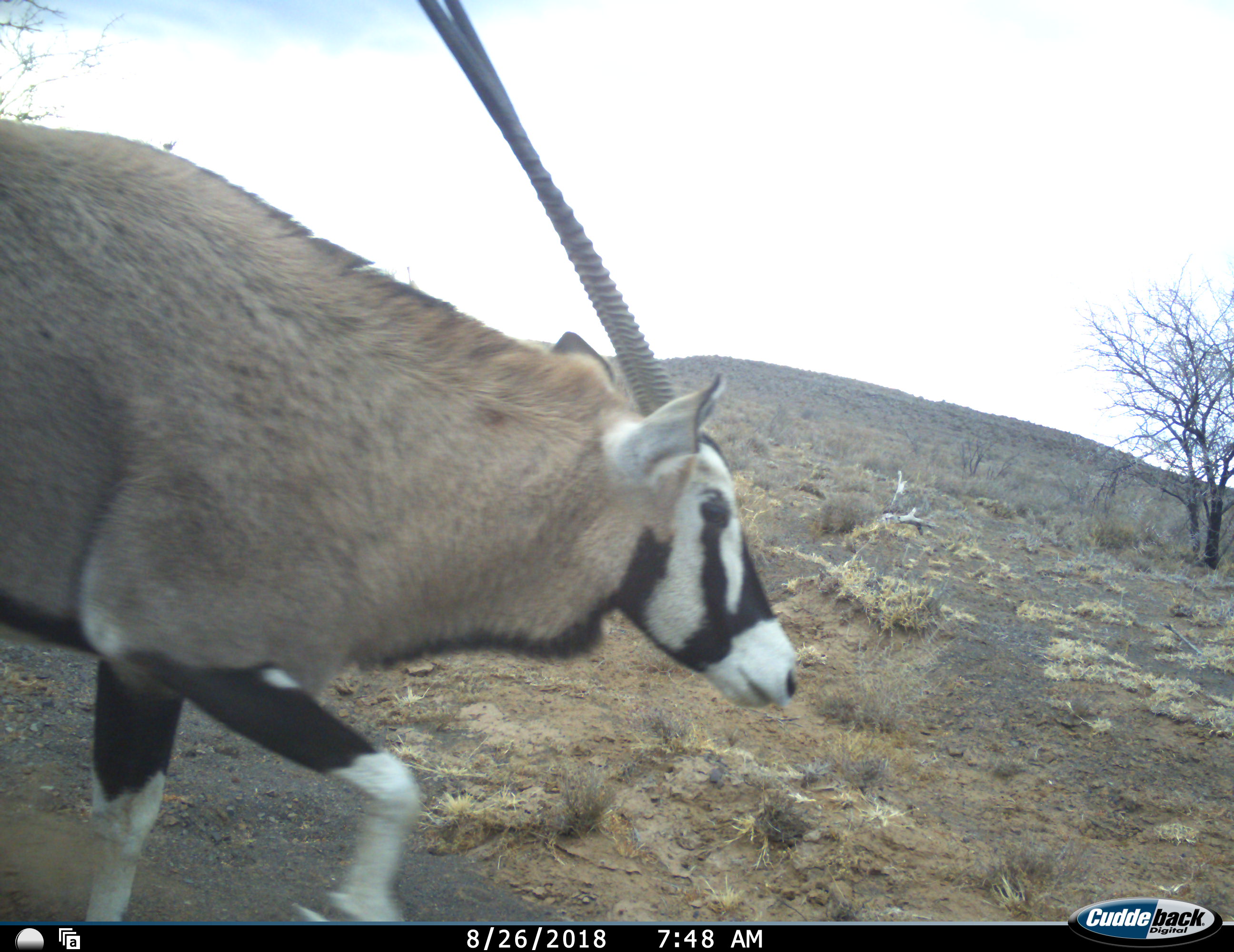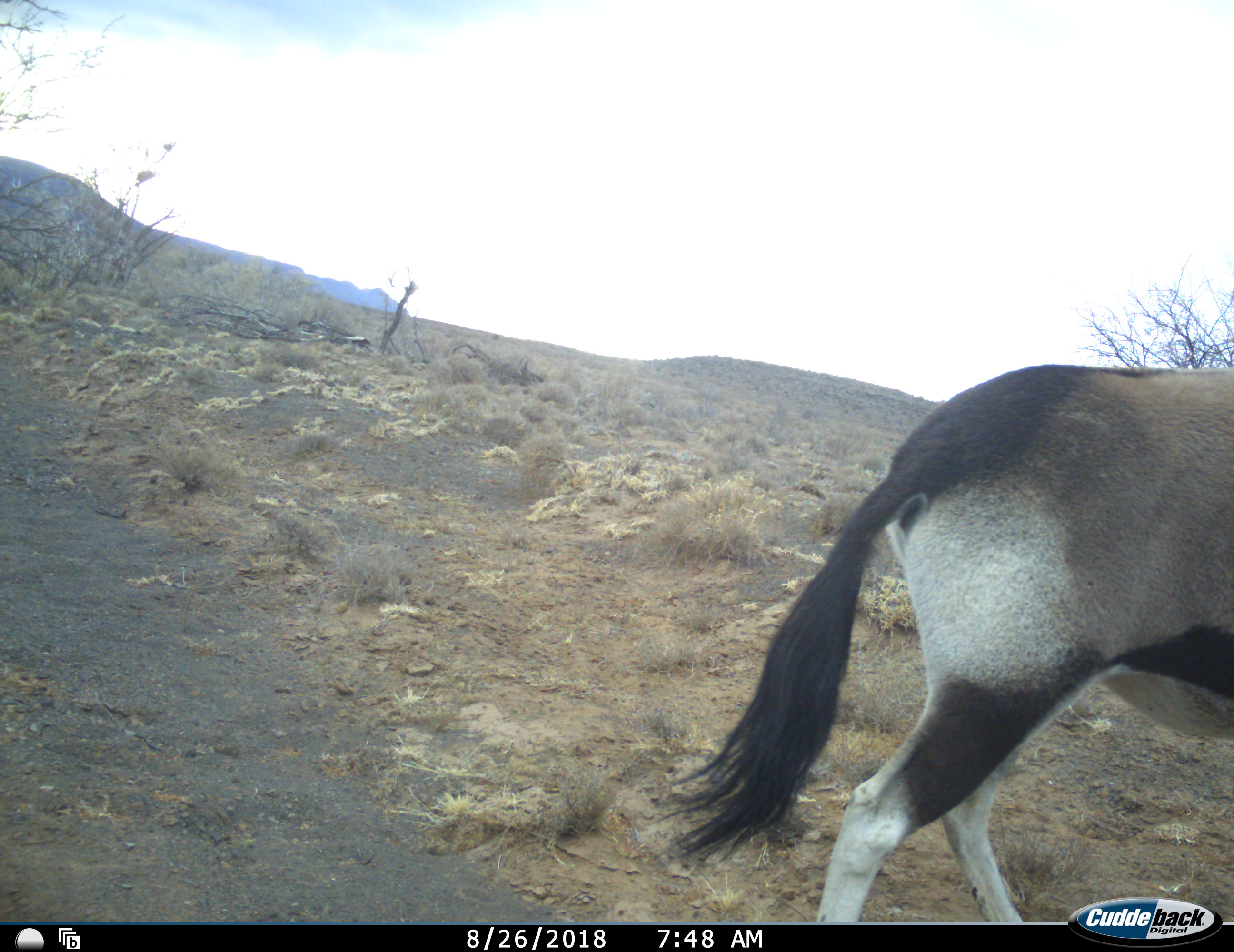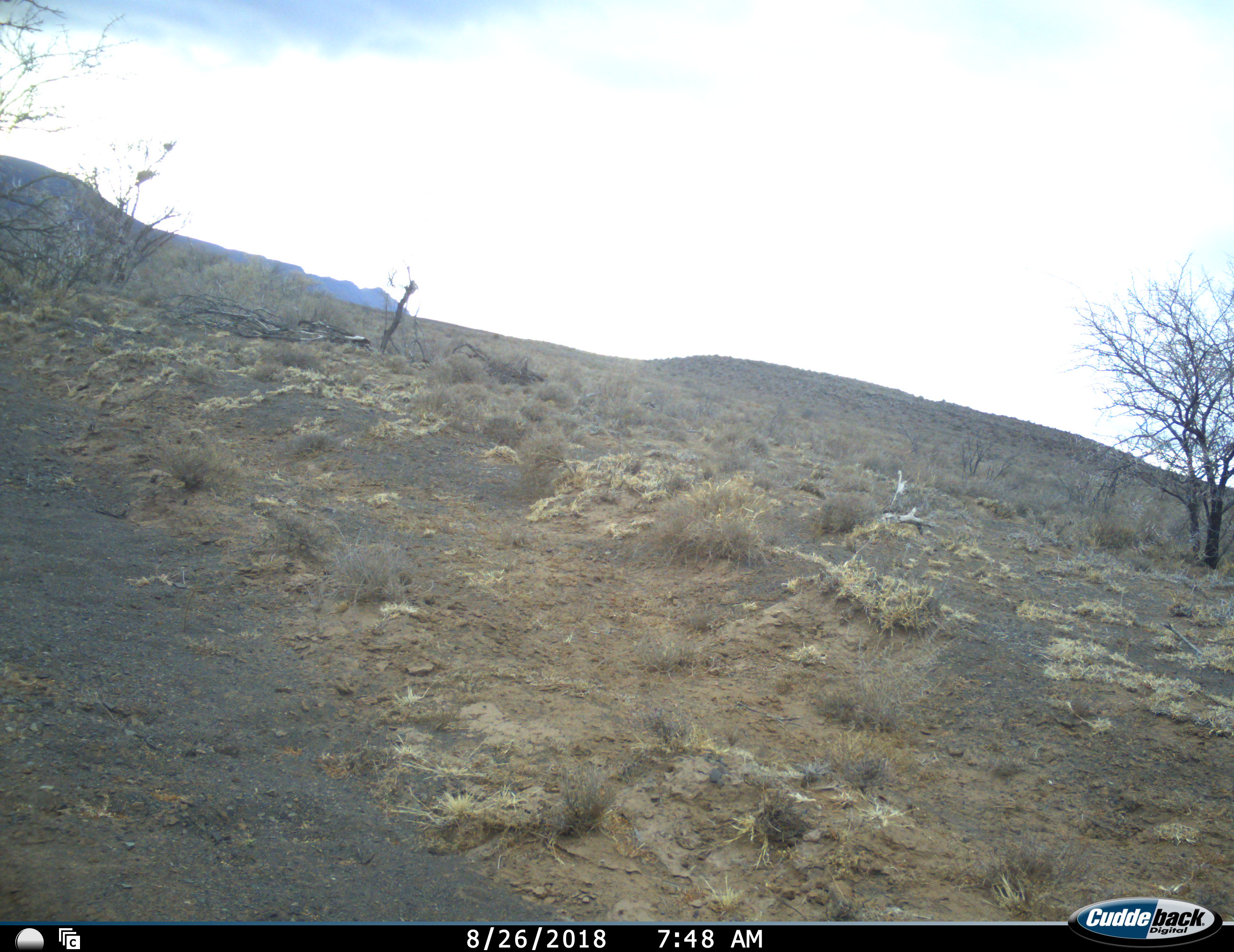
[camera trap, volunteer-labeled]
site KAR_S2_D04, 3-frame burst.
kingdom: Animalia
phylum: Chordata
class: Mammalia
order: Artiodactyla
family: Bovidae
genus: Oryx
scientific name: Oryx gazella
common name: gemsbok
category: oryx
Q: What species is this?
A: Oryx (gemsbok) (Oryx gazella).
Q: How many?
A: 1.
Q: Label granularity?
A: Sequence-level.